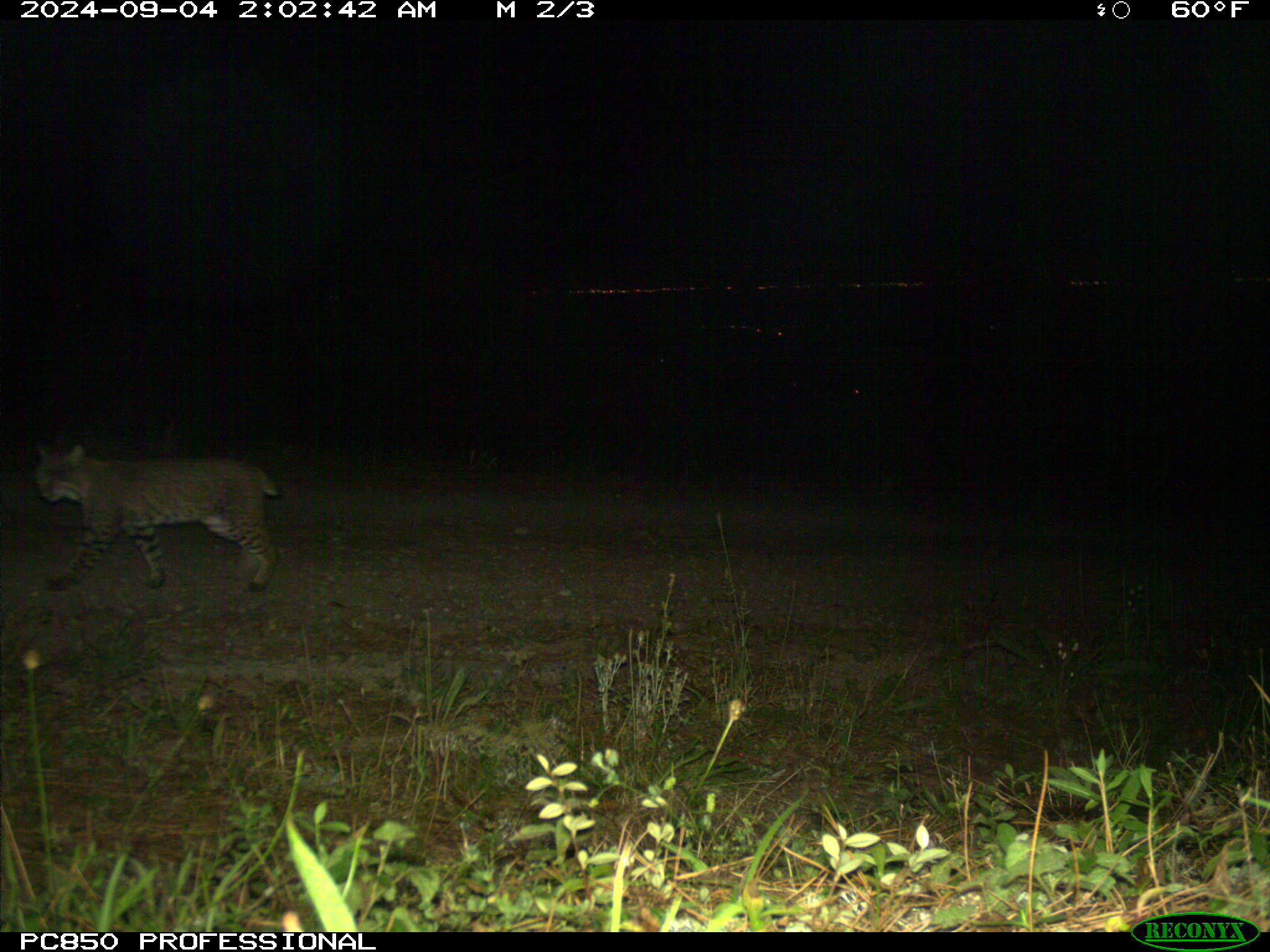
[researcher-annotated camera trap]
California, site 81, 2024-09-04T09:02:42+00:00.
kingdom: Animalia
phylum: Chordata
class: Mammalia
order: Carnivora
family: Felidae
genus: Lynx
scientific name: Lynx rufus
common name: bobcat